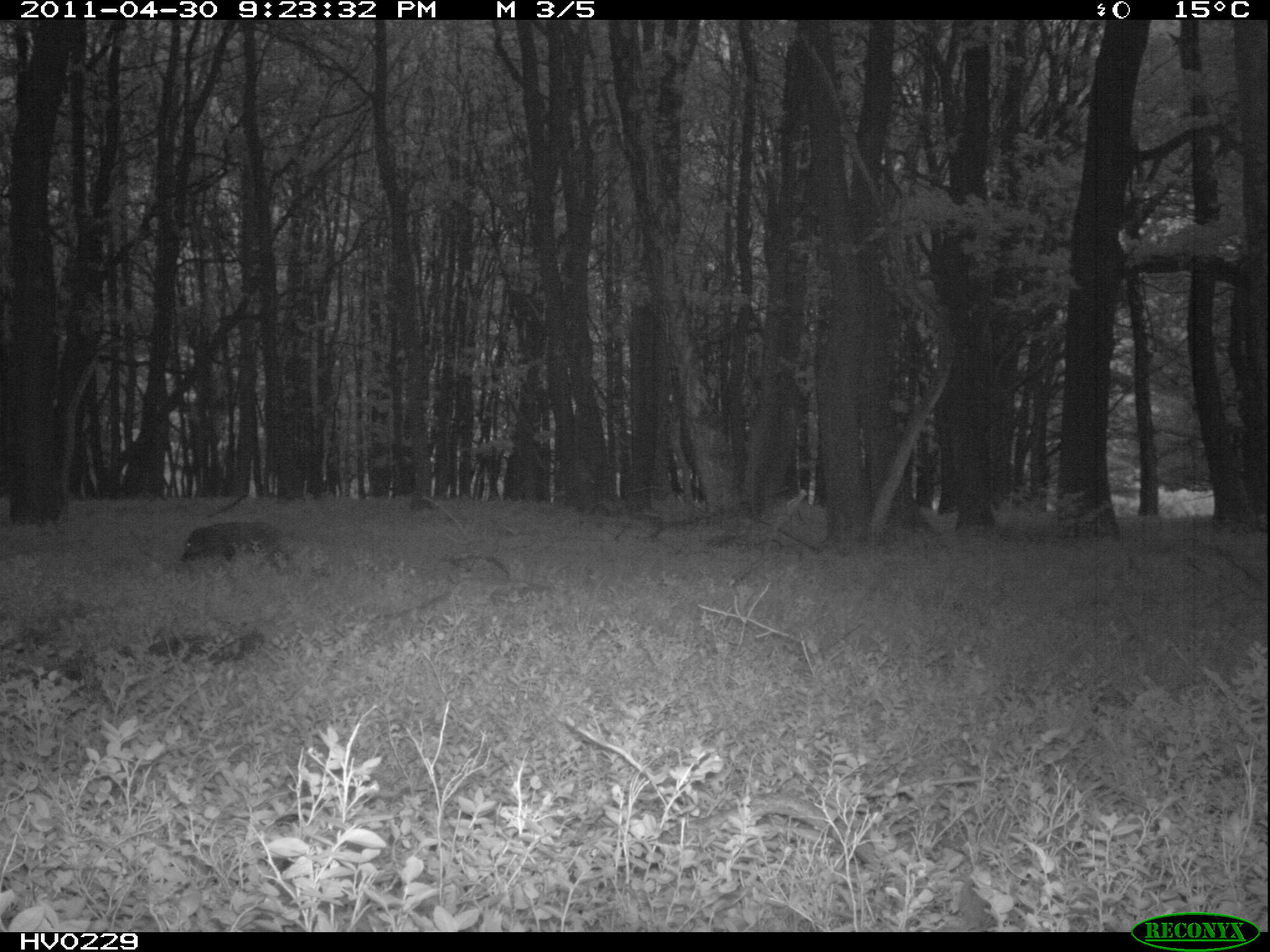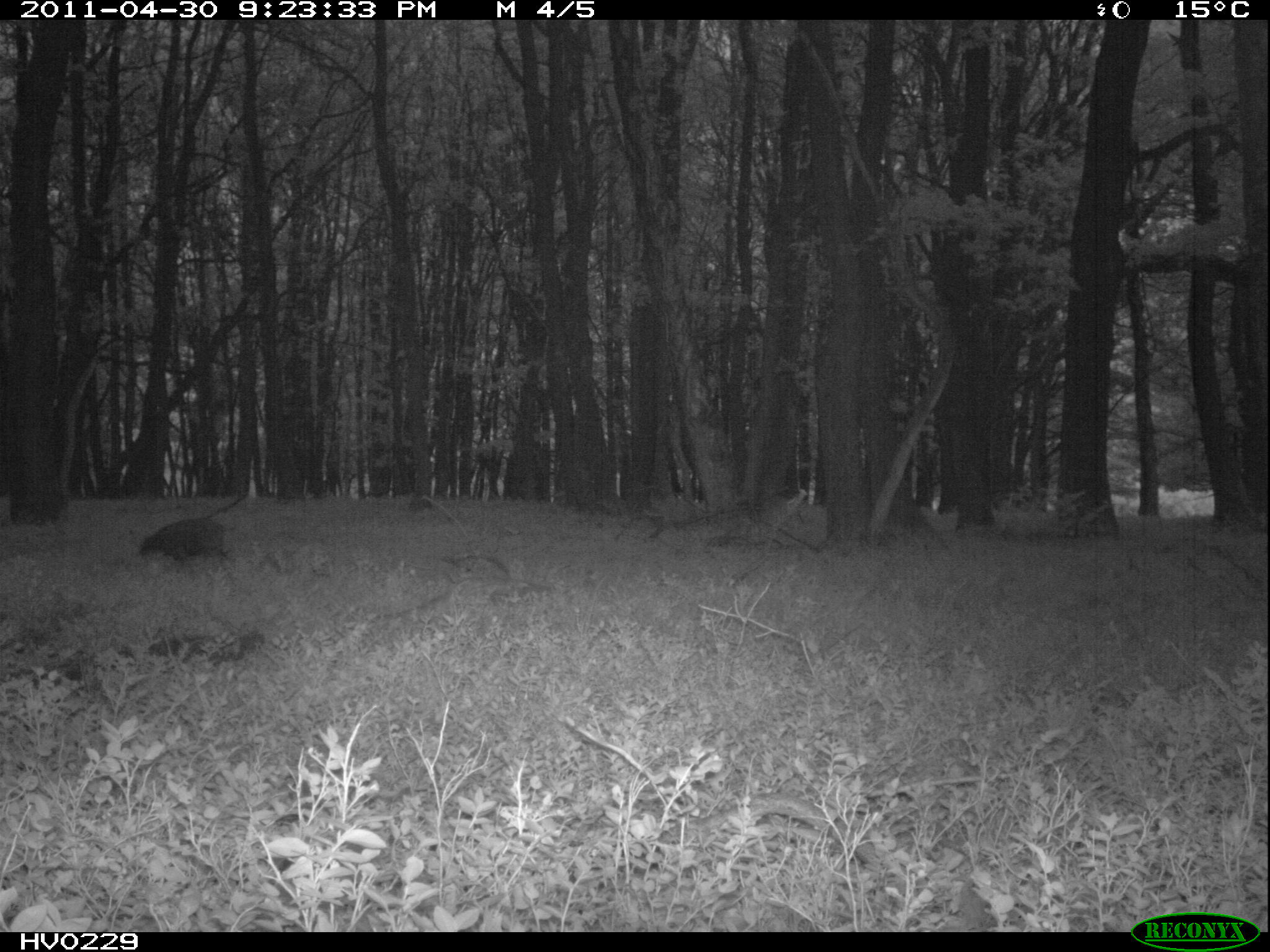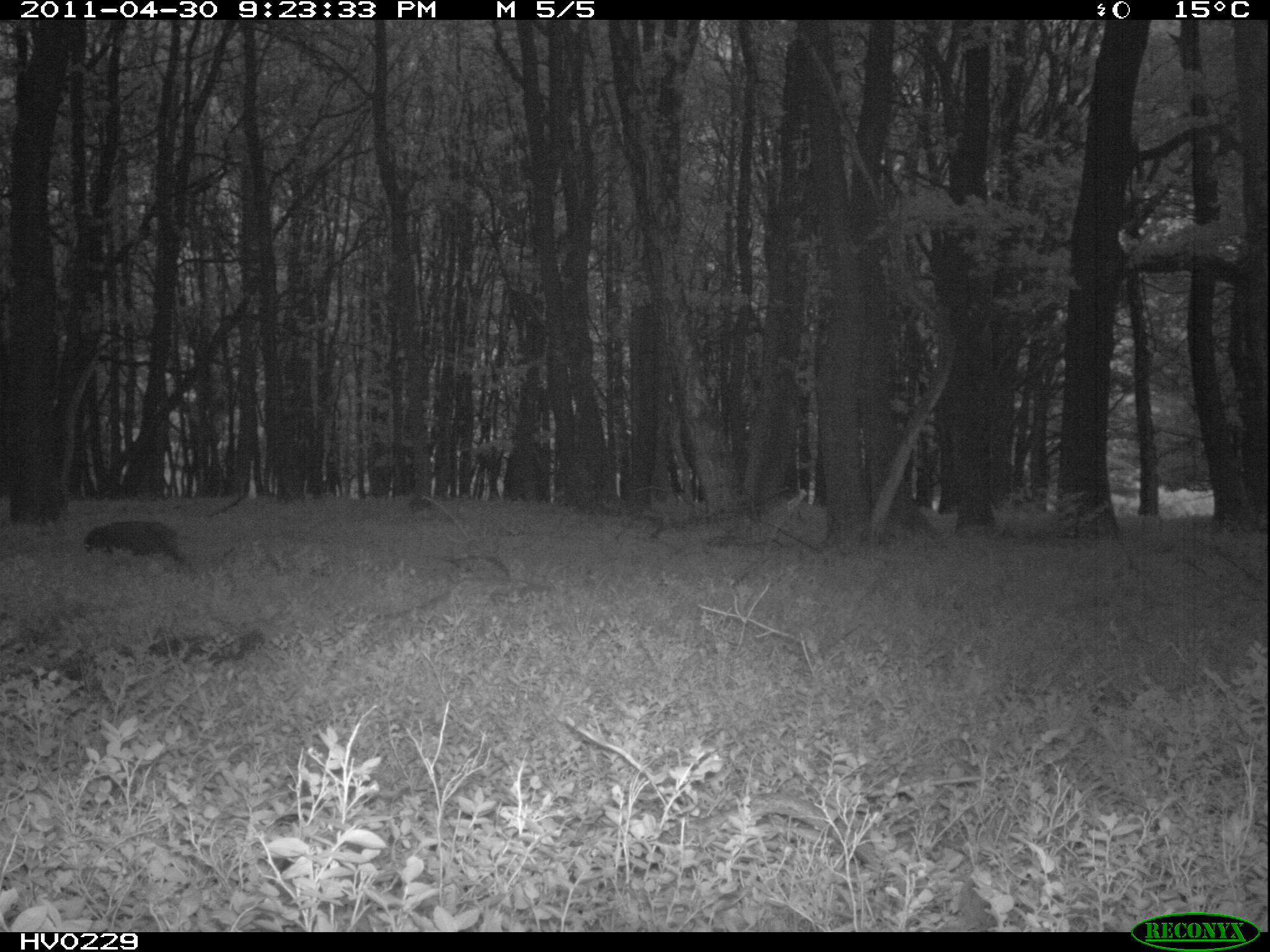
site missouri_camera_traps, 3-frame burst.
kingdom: Animalia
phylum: Chordata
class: Mammalia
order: Artiodactyla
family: Suidae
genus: Sus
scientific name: Sus scrofa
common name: wild boar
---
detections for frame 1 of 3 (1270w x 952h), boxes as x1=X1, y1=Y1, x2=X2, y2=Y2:
wild boar: x1=169, y1=510, x2=288, y2=571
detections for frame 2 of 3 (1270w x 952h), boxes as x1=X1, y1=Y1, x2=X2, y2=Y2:
wild boar: x1=136, y1=498, x2=245, y2=580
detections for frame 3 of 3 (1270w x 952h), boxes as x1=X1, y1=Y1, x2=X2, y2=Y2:
wild boar: x1=81, y1=510, x2=195, y2=568